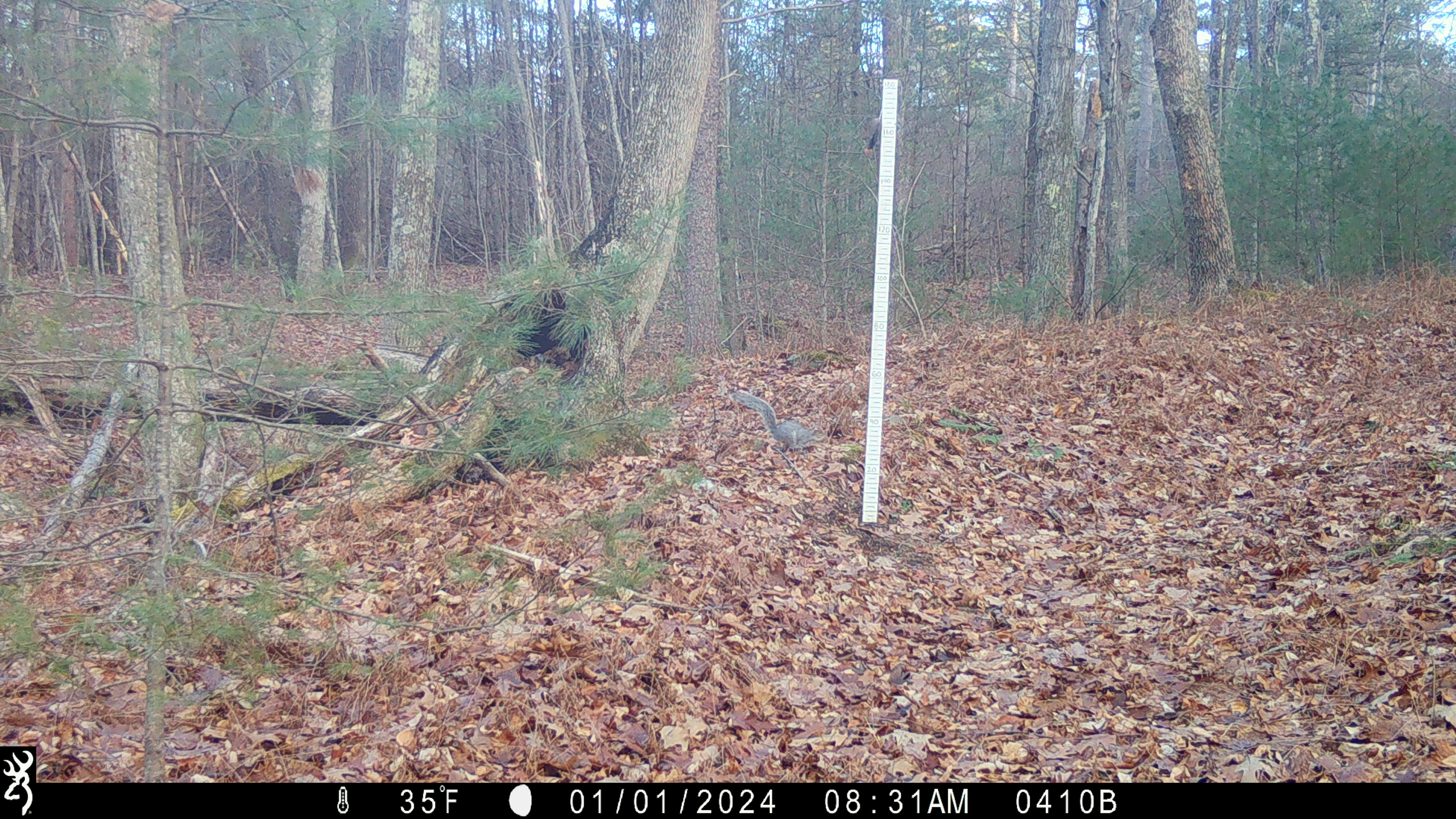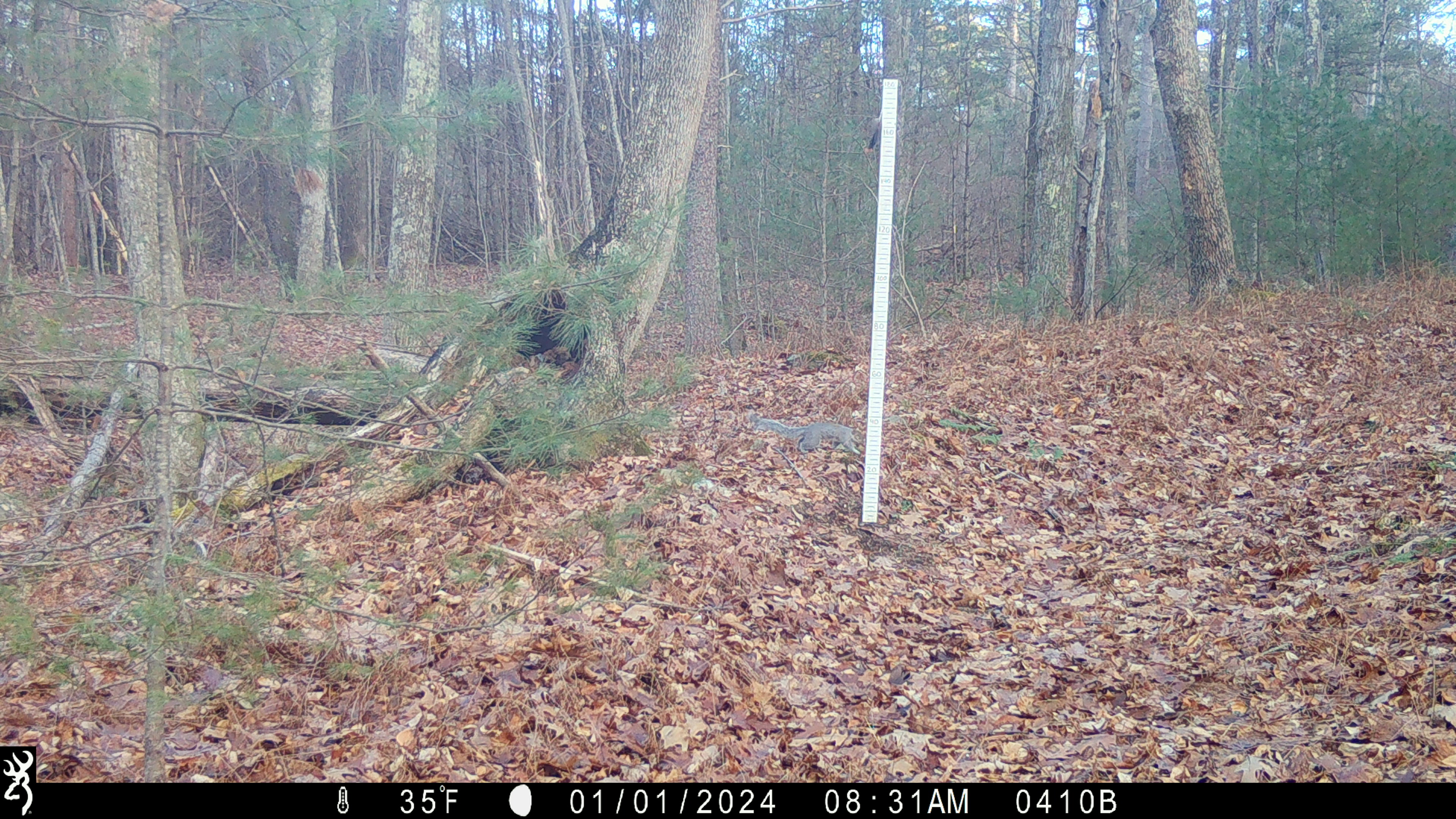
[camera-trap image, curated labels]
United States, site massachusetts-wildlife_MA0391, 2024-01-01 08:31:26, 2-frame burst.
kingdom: Animalia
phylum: Chordata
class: Mammalia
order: Rodentia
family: Sciuridae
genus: Sciurus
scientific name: Sciurus carolinensis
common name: gray squirrel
Gray squirrel (Sciurus carolinensis).